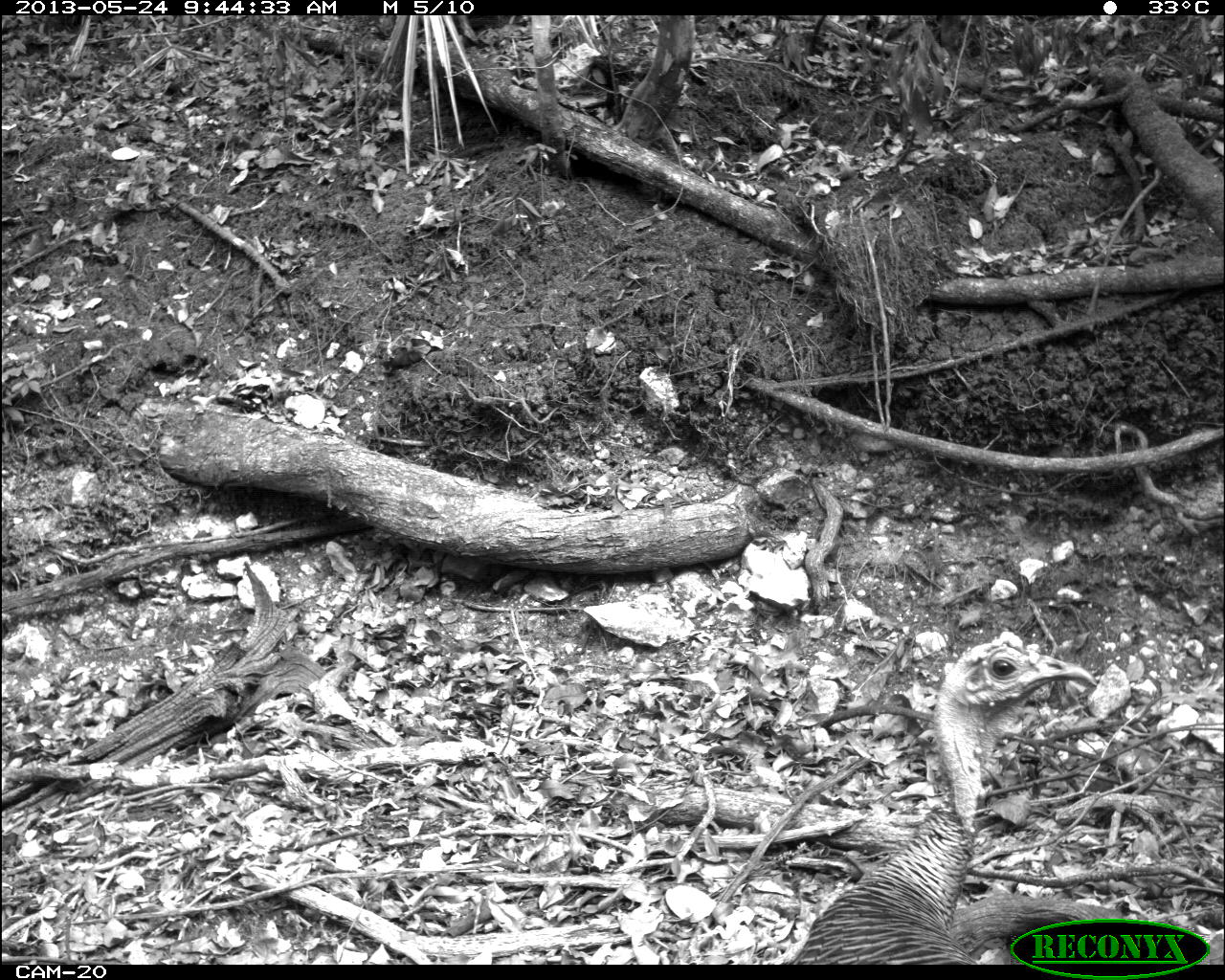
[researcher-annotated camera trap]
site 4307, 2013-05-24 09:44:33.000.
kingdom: Animalia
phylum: Chordata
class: Aves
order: Galliformes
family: Phasianidae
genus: Meleagris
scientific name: Meleagris ocellata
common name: ocellated turkey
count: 1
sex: female